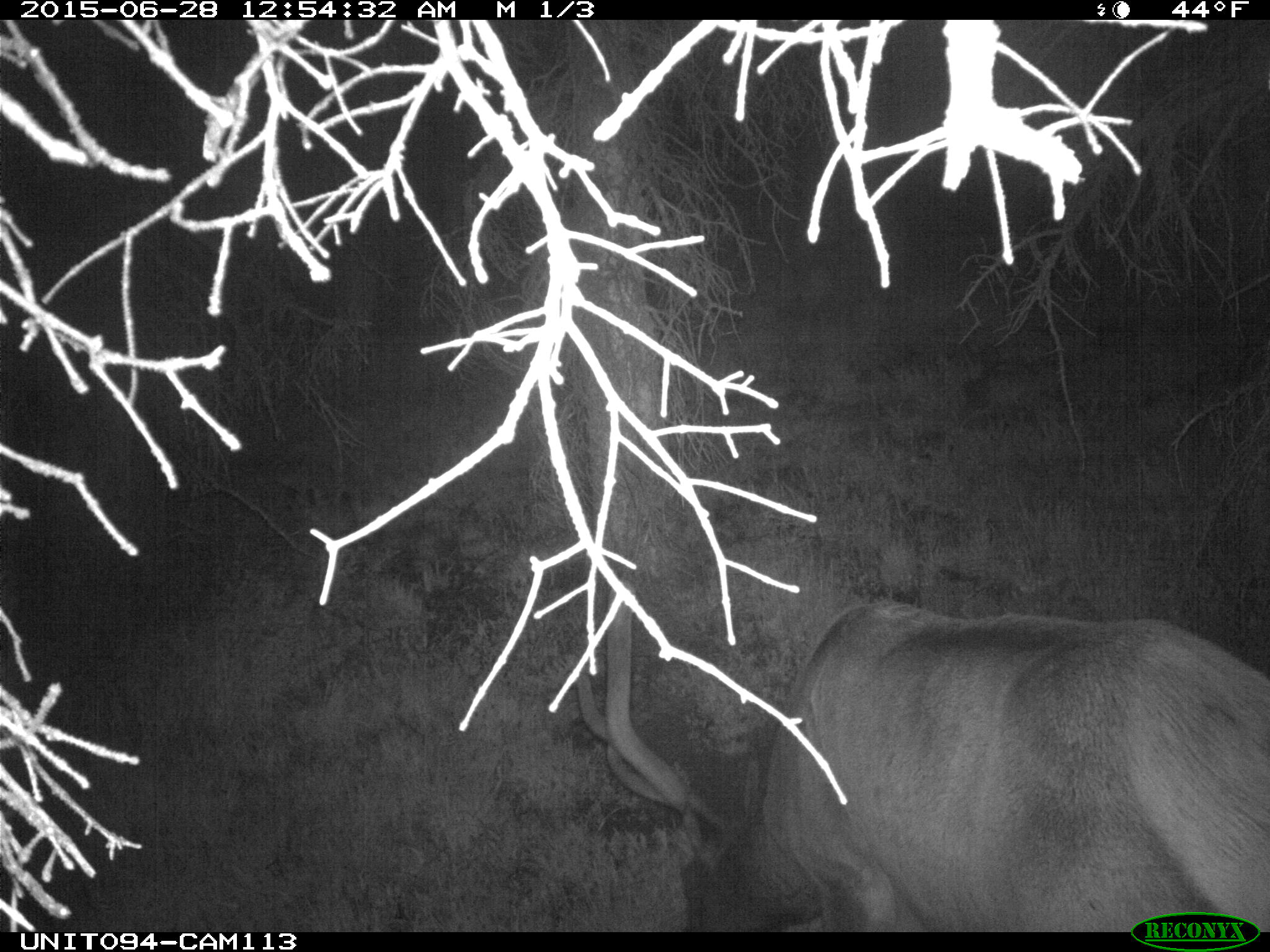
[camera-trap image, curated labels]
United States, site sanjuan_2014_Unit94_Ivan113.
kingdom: Animalia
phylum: Chordata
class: Mammalia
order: Artiodactyla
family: Cervidae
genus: Cervus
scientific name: Cervus elaphus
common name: red deer